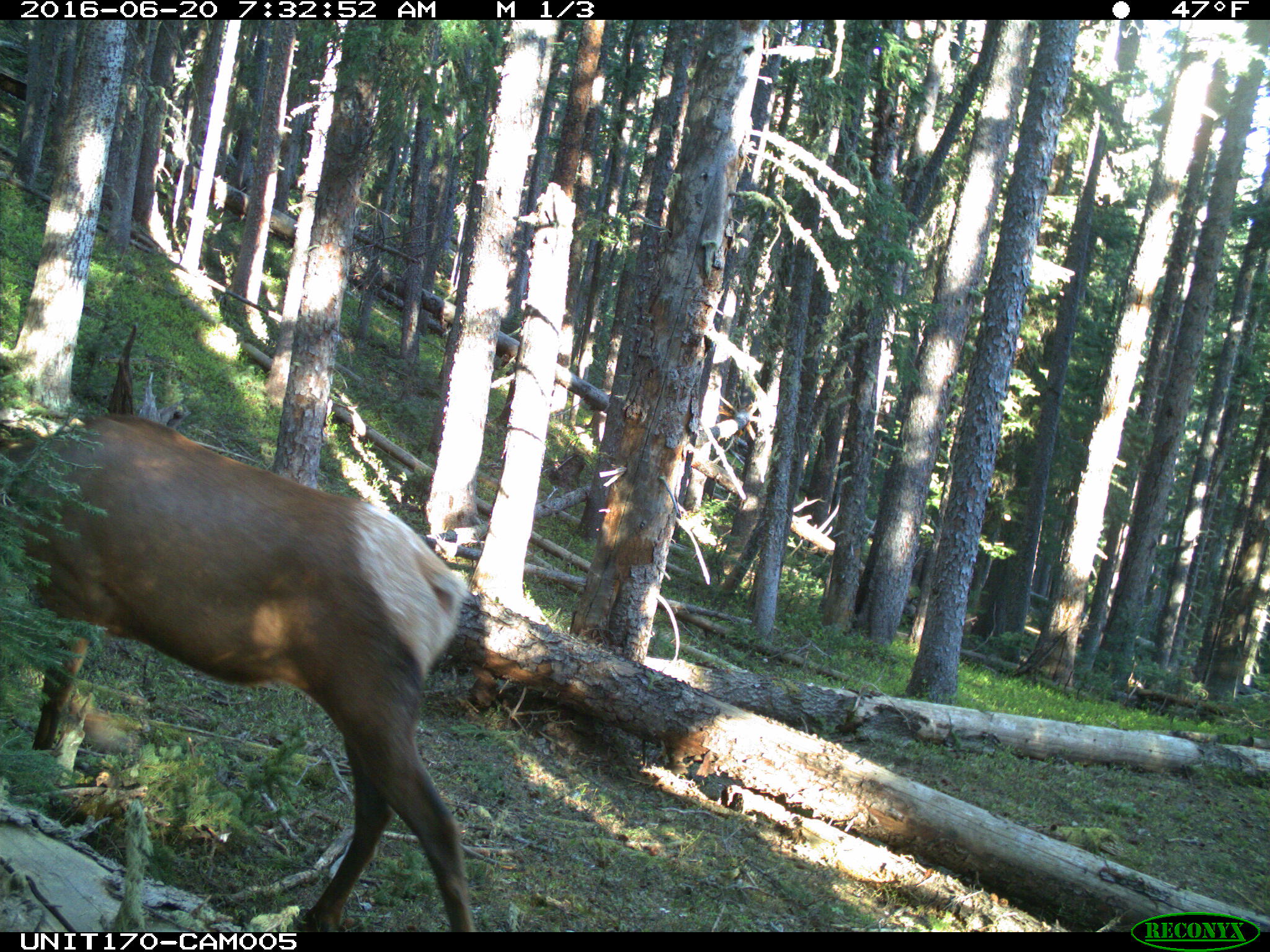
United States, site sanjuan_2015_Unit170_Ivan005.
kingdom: Animalia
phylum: Chordata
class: Mammalia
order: Artiodactyla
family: Cervidae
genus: Cervus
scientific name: Cervus elaphus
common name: red deer